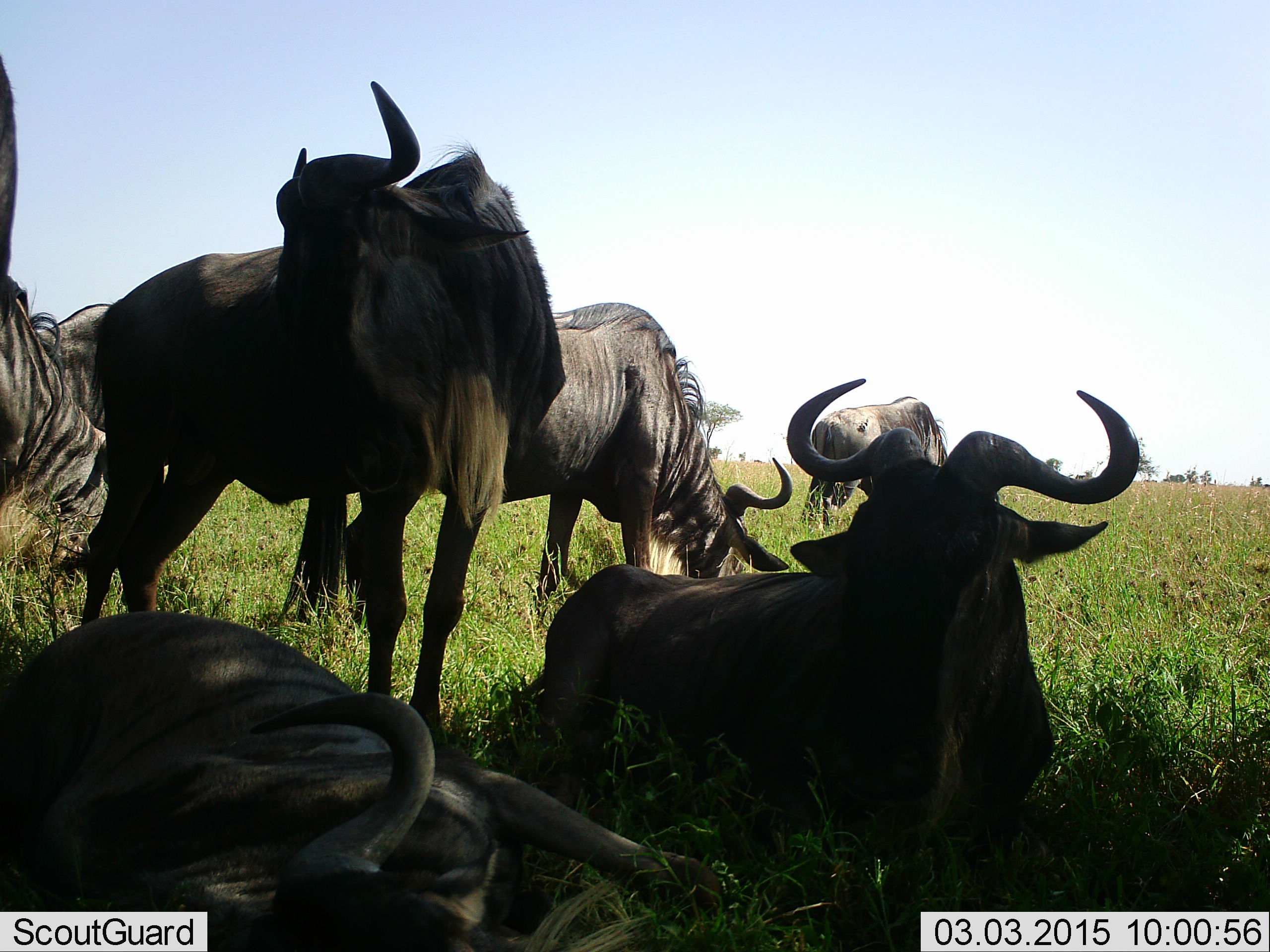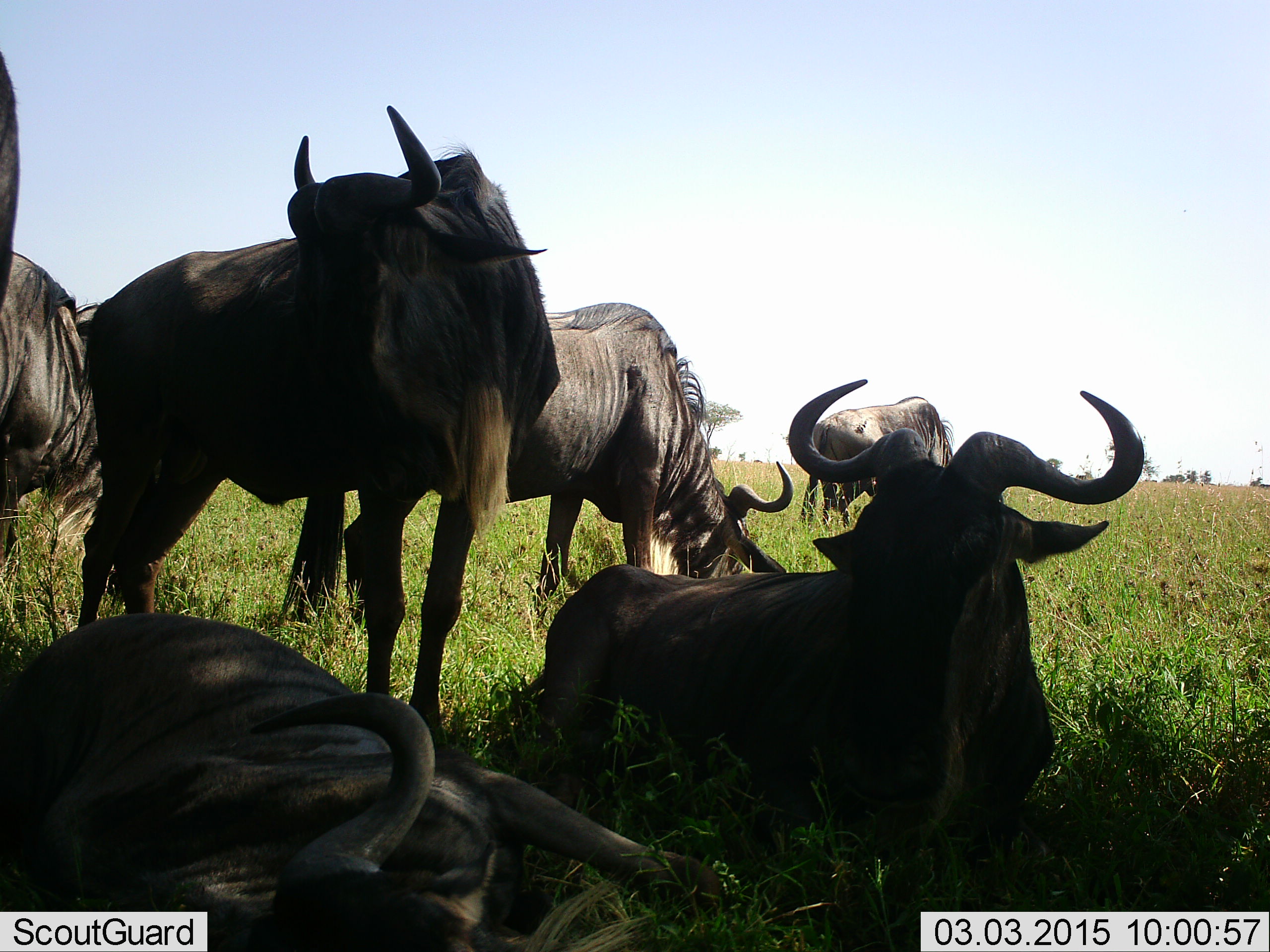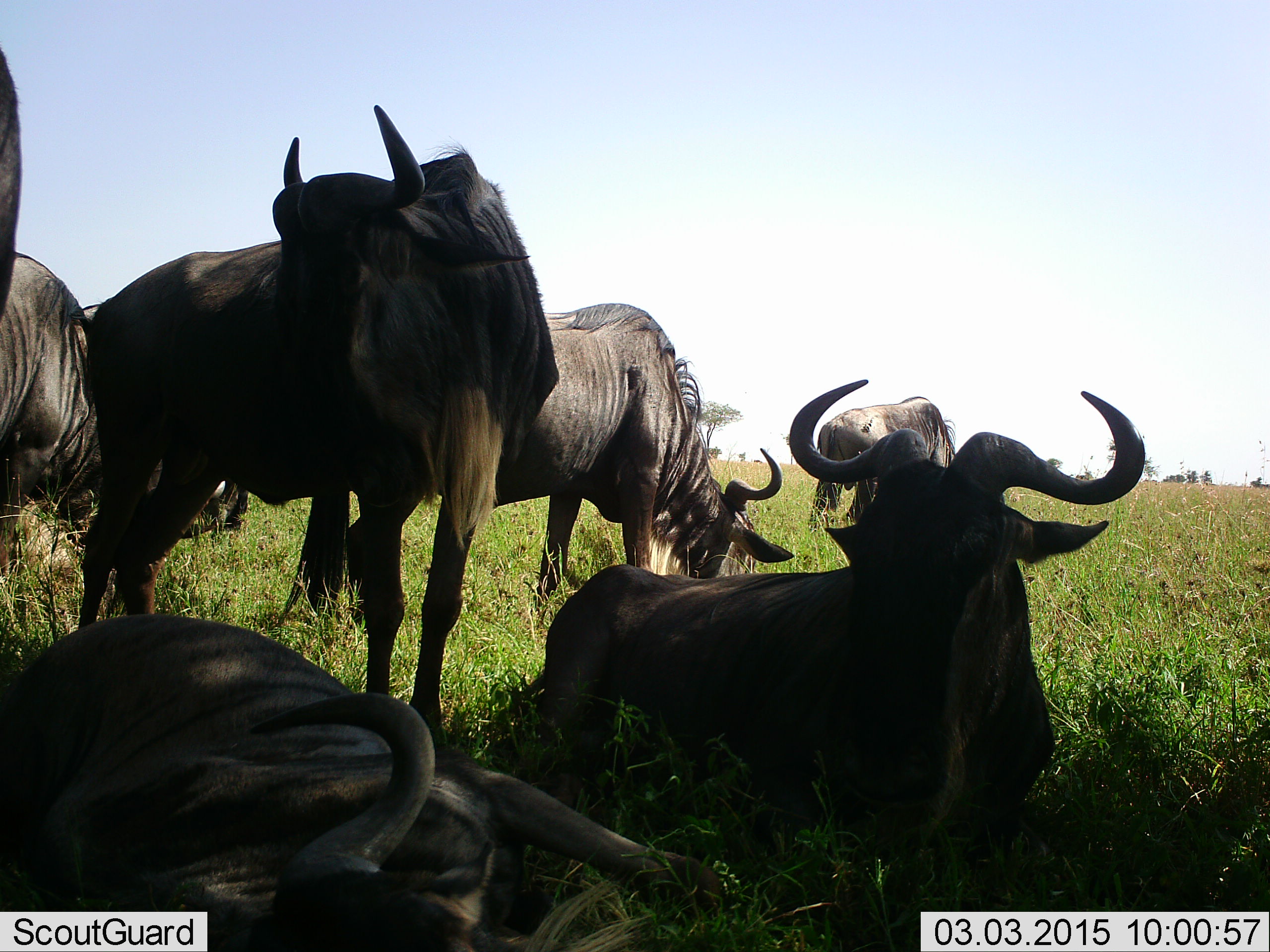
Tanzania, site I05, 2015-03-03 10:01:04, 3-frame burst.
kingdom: Animalia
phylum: Chordata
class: Mammalia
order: Artiodactyla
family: Bovidae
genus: Connochaetes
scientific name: Connochaetes taurinus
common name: blue wildebeest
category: wildebeest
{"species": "wildebeest (blue wildebeest) (Connochaetes taurinus)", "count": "7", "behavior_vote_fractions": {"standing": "90%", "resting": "90%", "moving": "0%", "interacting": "10%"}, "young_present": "0%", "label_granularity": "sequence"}